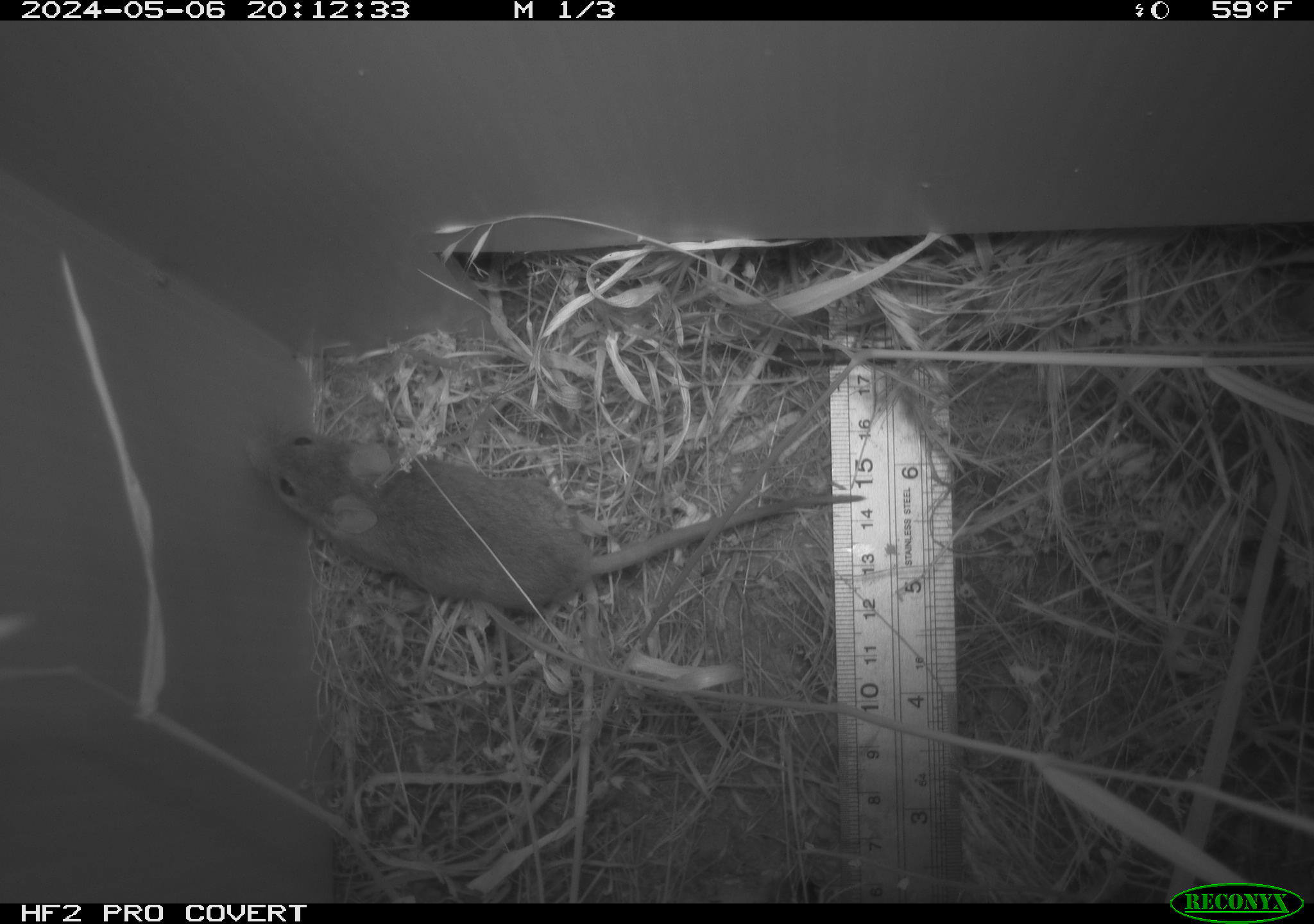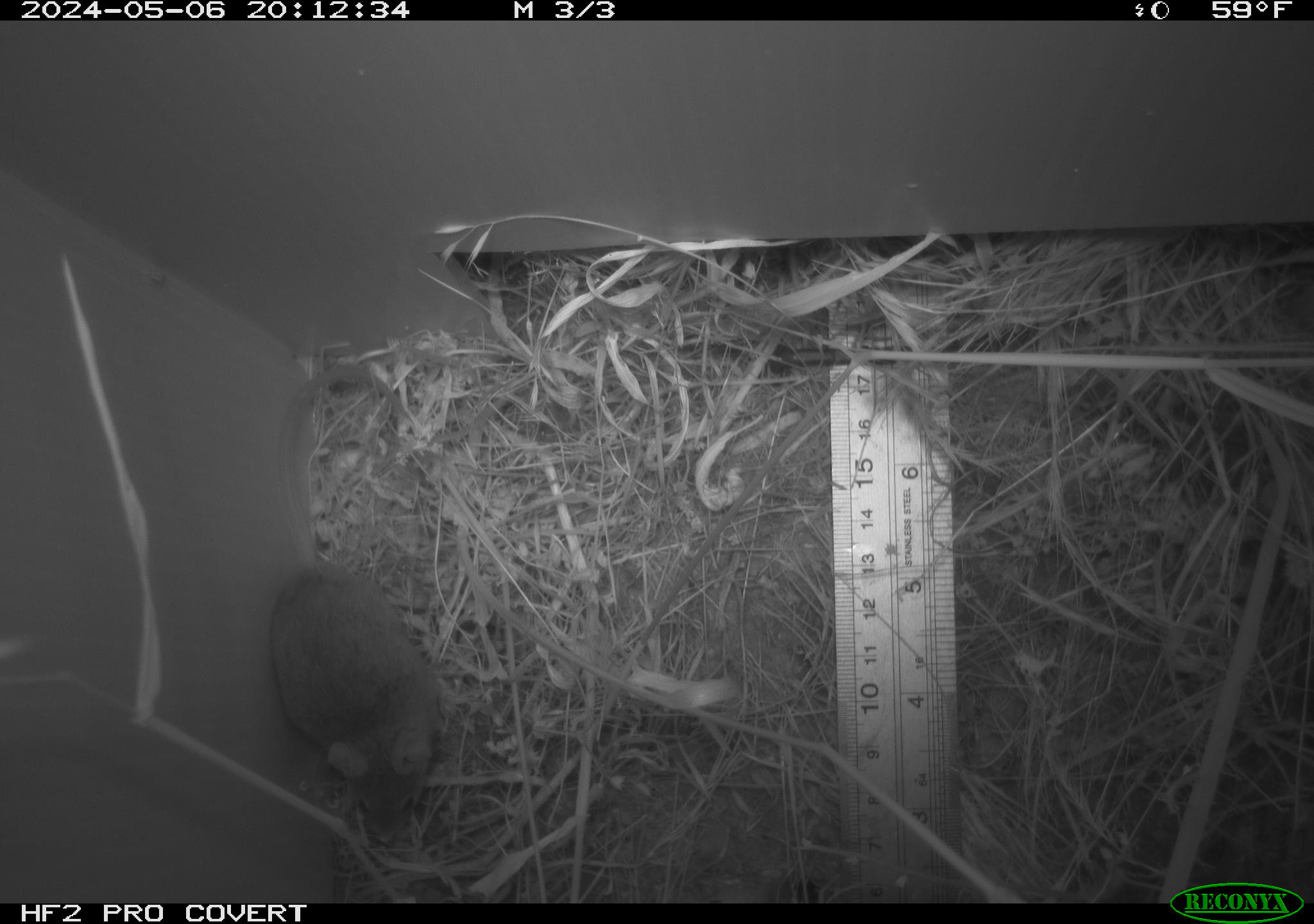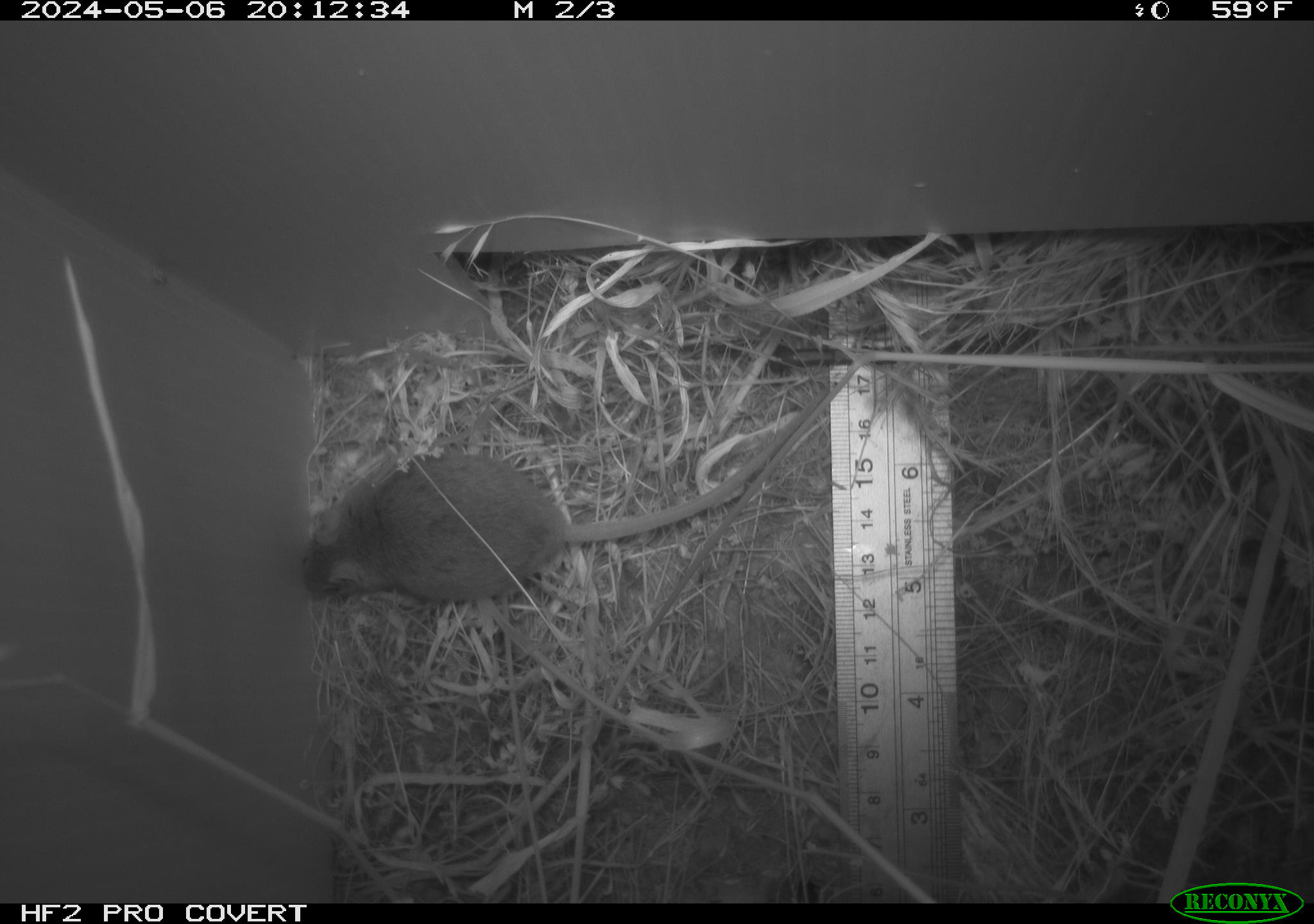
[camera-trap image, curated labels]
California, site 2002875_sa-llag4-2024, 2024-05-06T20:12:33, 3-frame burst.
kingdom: Animalia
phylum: Chordata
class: Mammalia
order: Rodentia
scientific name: Rodentia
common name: rodent